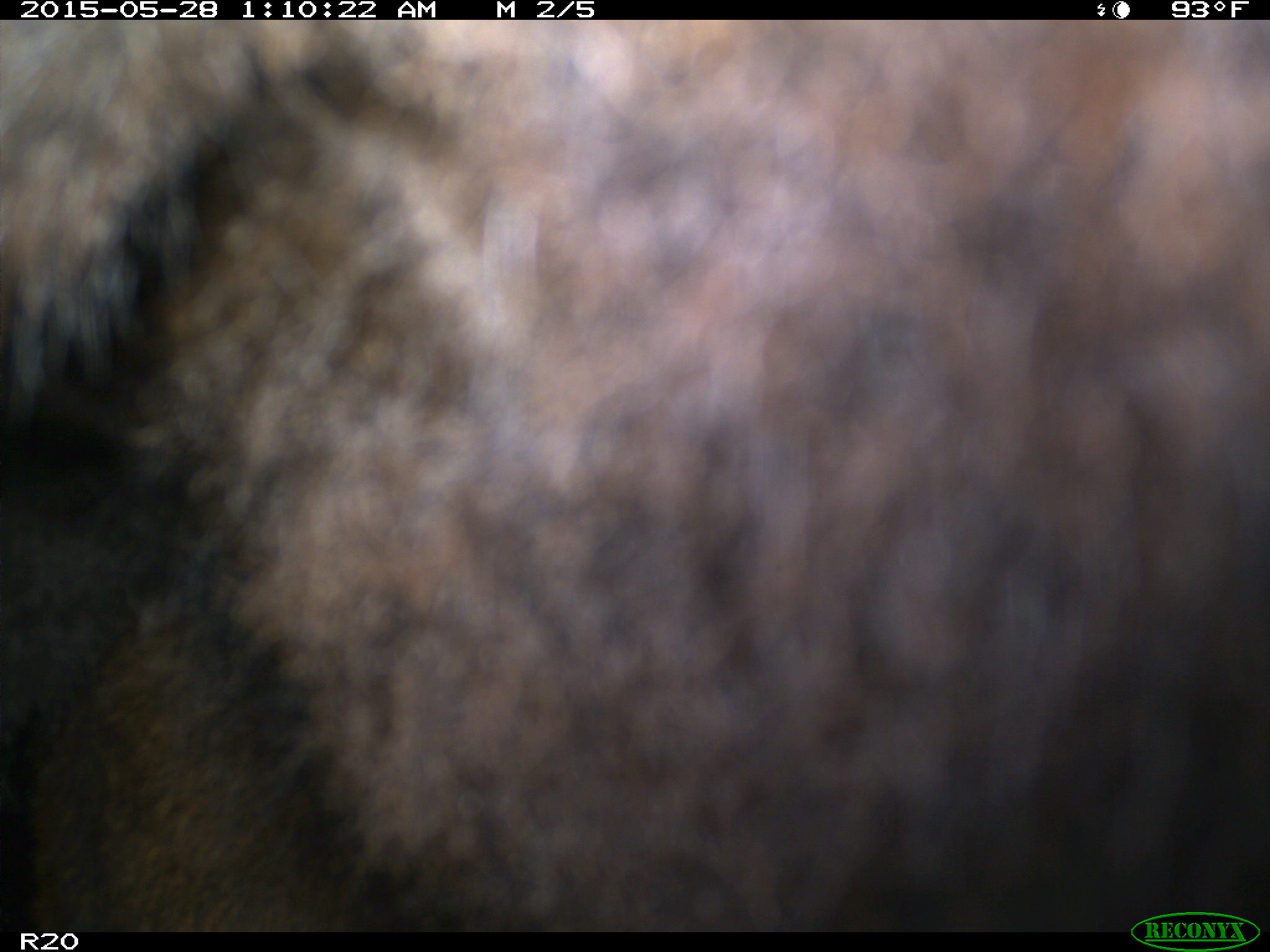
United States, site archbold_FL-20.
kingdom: Animalia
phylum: Chordata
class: Mammalia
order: Artiodactyla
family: Bovidae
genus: Bos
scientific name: Bos taurus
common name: domestic cow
Bos taurus (domestic cow).